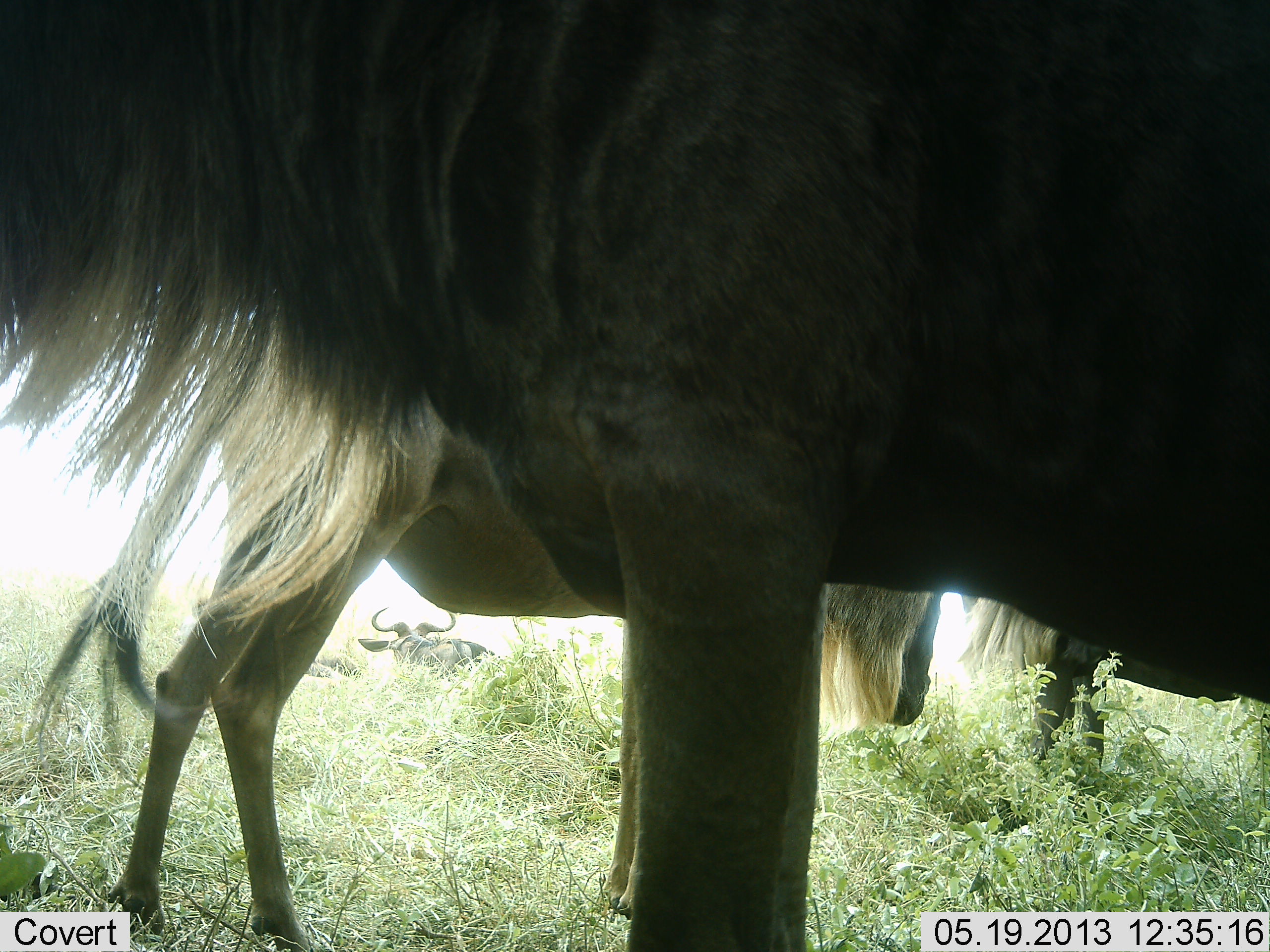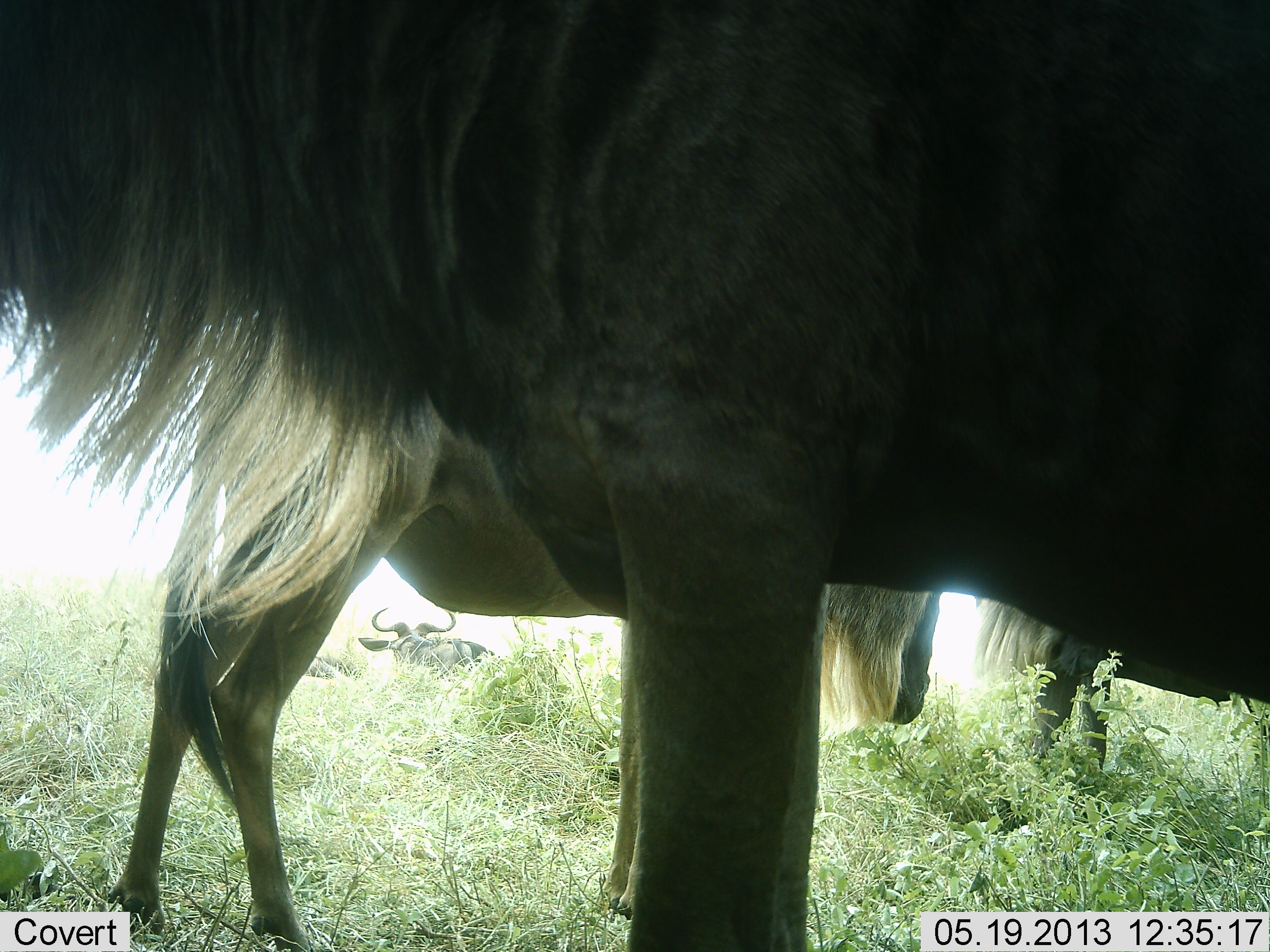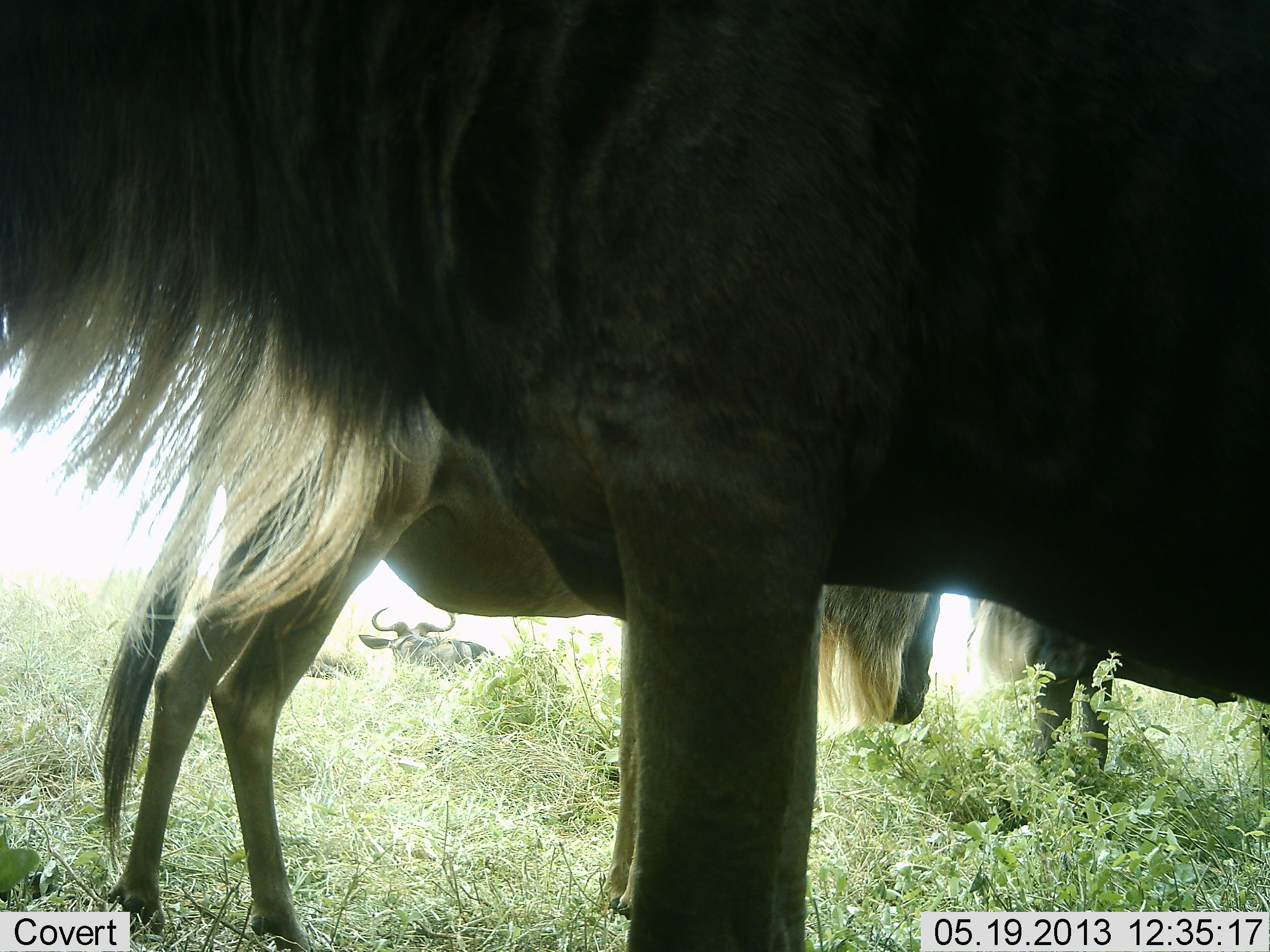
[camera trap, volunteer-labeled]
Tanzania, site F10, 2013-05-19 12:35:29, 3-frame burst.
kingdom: Animalia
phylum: Chordata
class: Mammalia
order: Artiodactyla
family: Bovidae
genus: Connochaetes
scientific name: Connochaetes taurinus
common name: blue wildebeest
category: wildebeest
Wildebeest (blue wildebeest) (Connochaetes taurinus), count 3. Behavior (volunteer vote fractions): standing 95%, resting 41%, moving 0%, interacting 0%. Young present (vote fraction): 5%. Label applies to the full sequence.